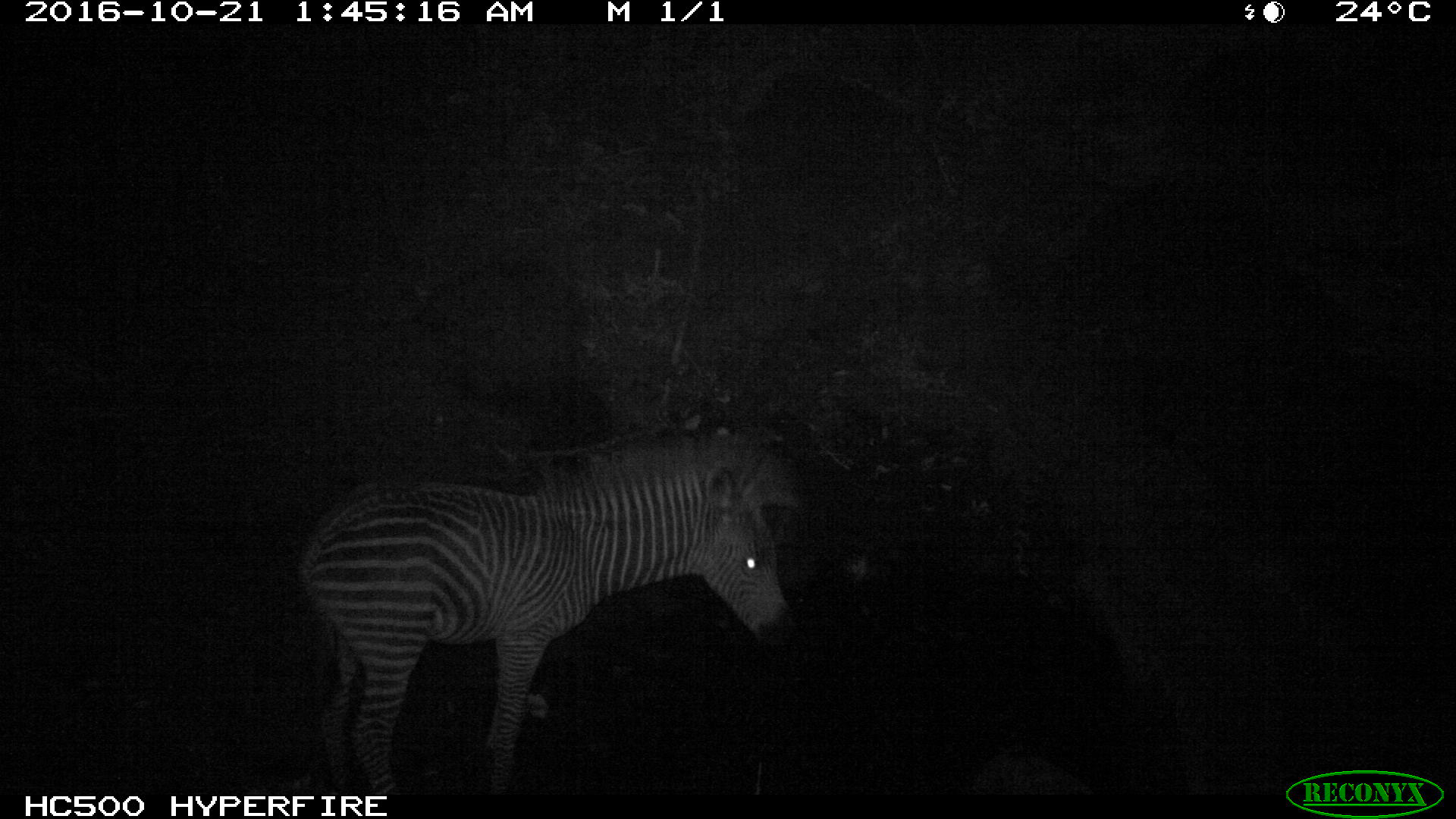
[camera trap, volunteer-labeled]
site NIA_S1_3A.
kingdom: Animalia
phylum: Chordata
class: Mammalia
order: Perissodactyla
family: Equidae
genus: Equus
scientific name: Equus quagga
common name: plains zebra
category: zebraplains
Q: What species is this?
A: Zebraplains (plains zebra) (Equus quagga).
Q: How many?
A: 1.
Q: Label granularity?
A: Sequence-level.